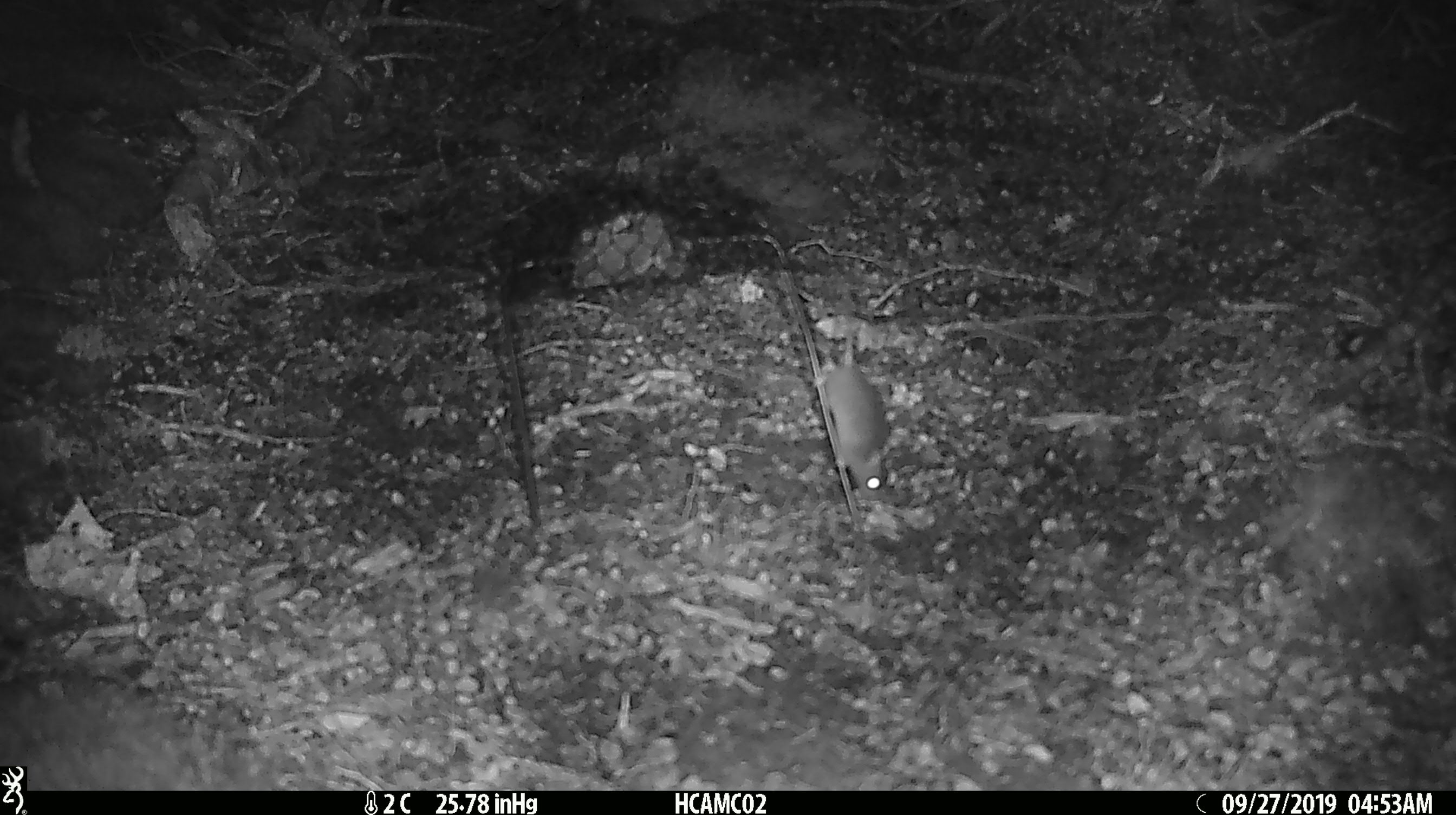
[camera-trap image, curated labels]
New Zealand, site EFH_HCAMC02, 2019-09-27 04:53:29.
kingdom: Animalia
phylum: Chordata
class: Mammalia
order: Rodentia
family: Muridae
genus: Mus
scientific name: Mus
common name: mouse